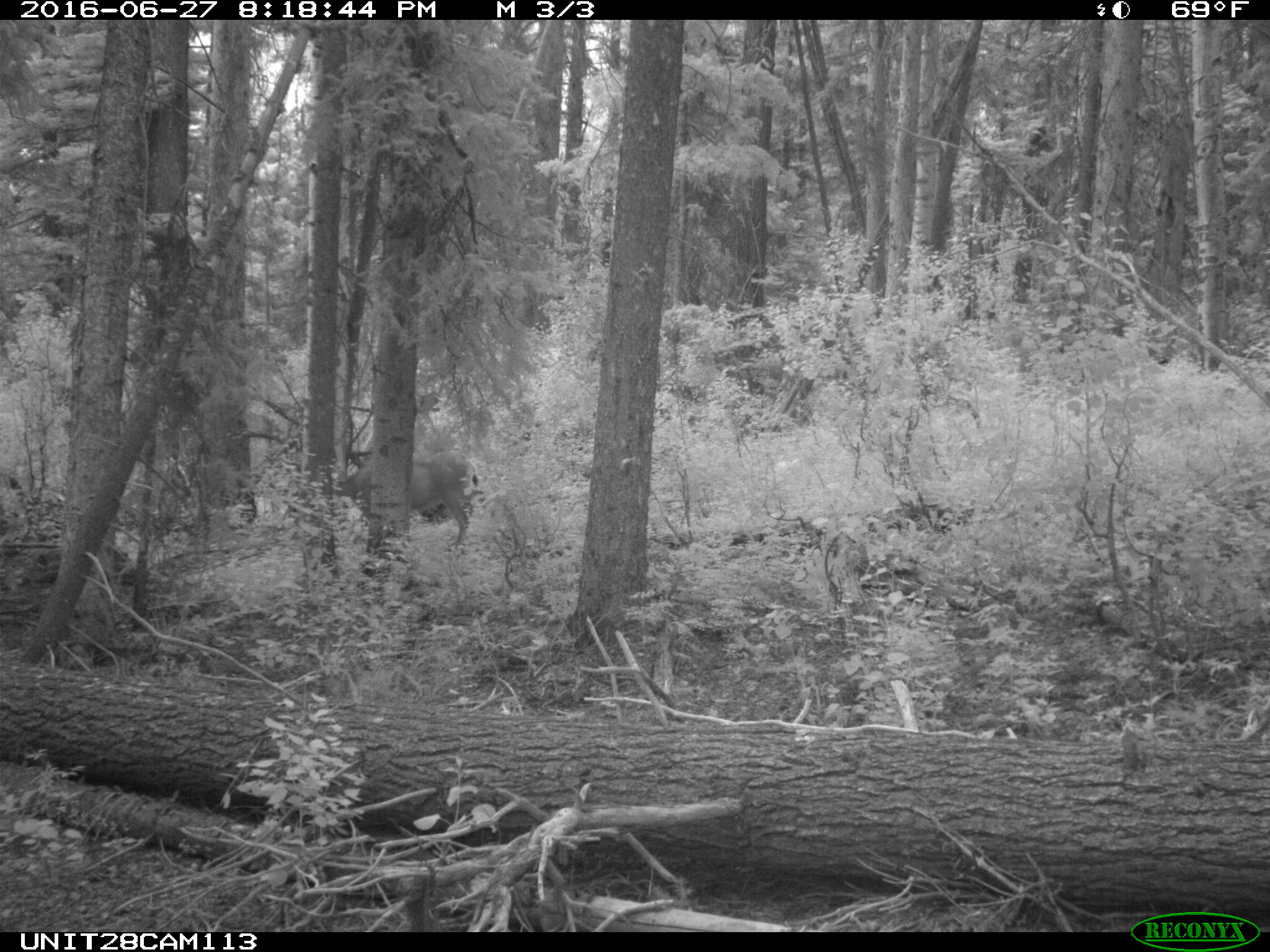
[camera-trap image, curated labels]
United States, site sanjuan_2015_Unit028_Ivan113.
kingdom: Animalia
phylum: Chordata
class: Mammalia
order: Artiodactyla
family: Cervidae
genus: Odocoileus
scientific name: Odocoileus hemionus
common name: mule deer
Odocoileus hemionus (mule deer).